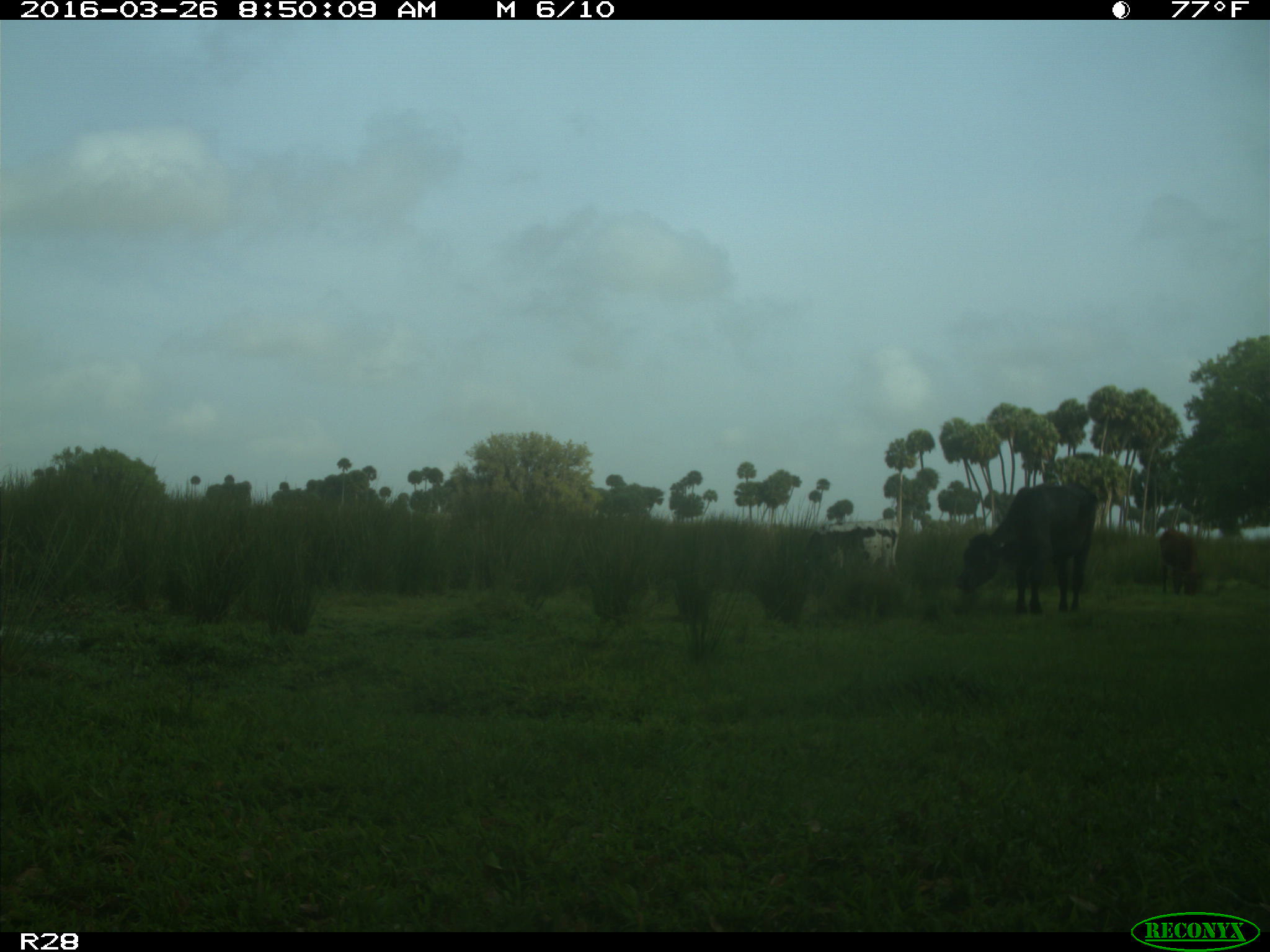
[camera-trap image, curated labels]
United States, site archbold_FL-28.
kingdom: Animalia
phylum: Chordata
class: Mammalia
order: Artiodactyla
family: Bovidae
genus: Bos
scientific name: Bos taurus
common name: domestic cow